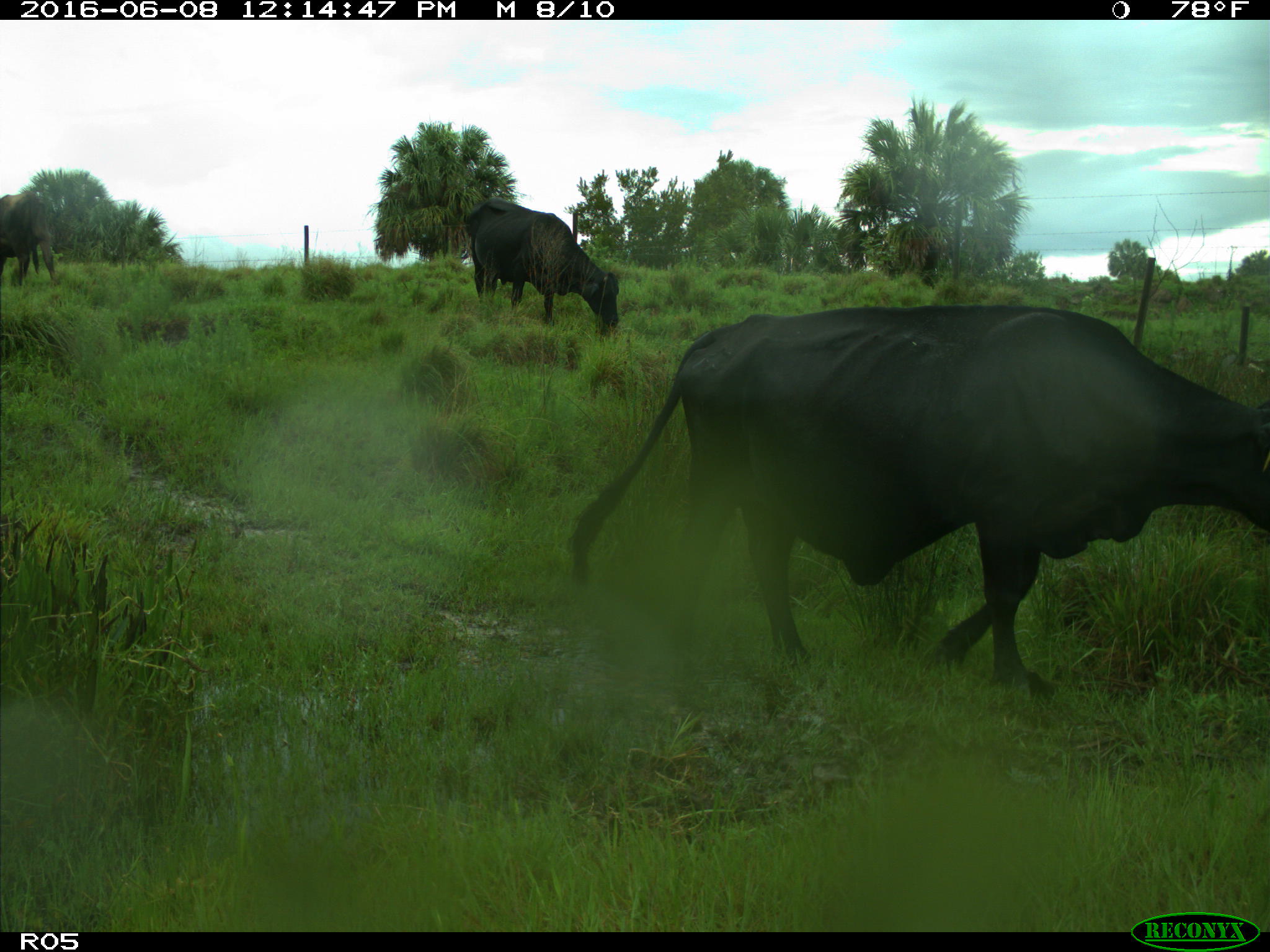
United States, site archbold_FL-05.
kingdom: Animalia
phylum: Chordata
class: Mammalia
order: Artiodactyla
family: Bovidae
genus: Bos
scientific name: Bos taurus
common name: domestic cow